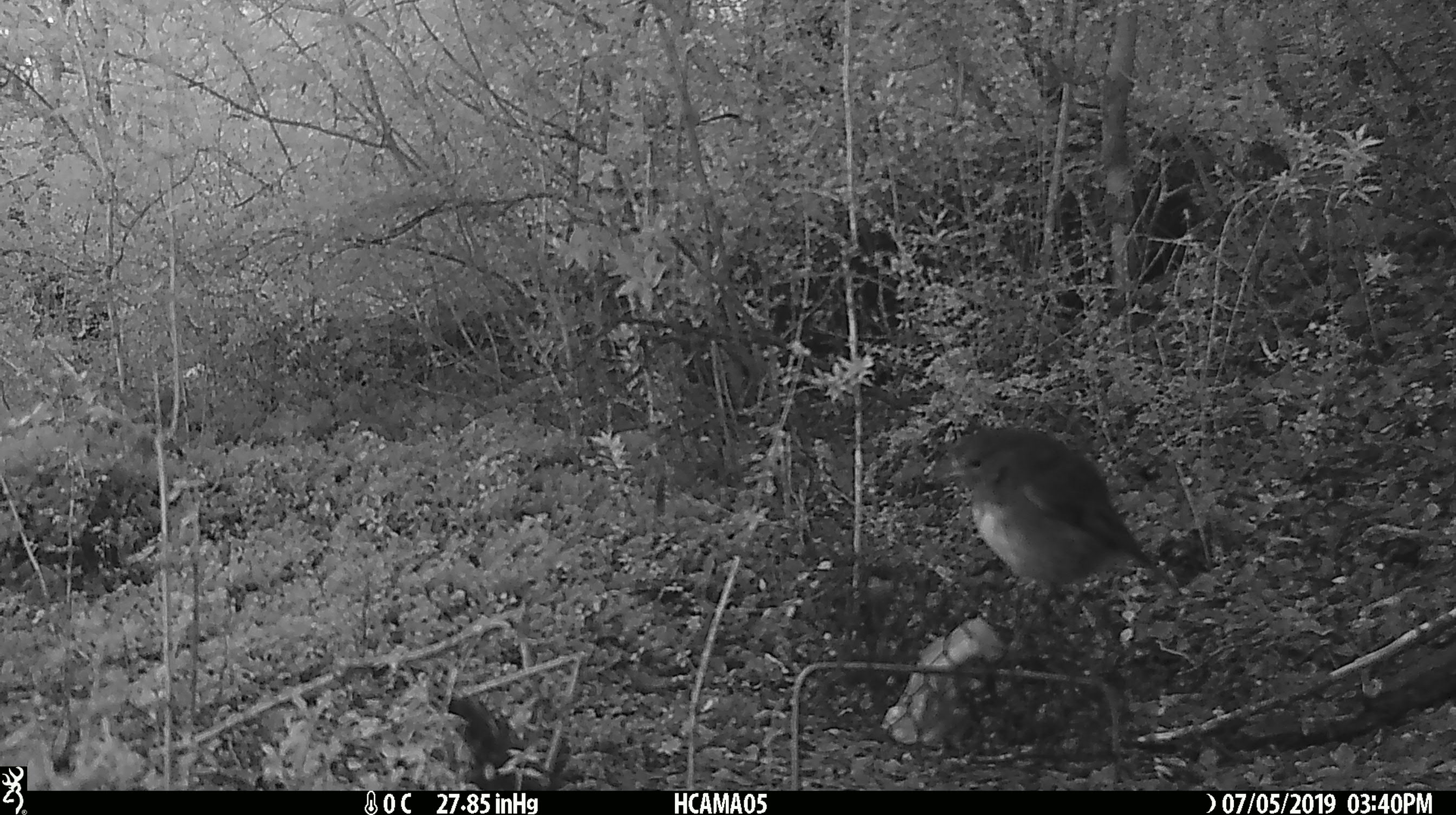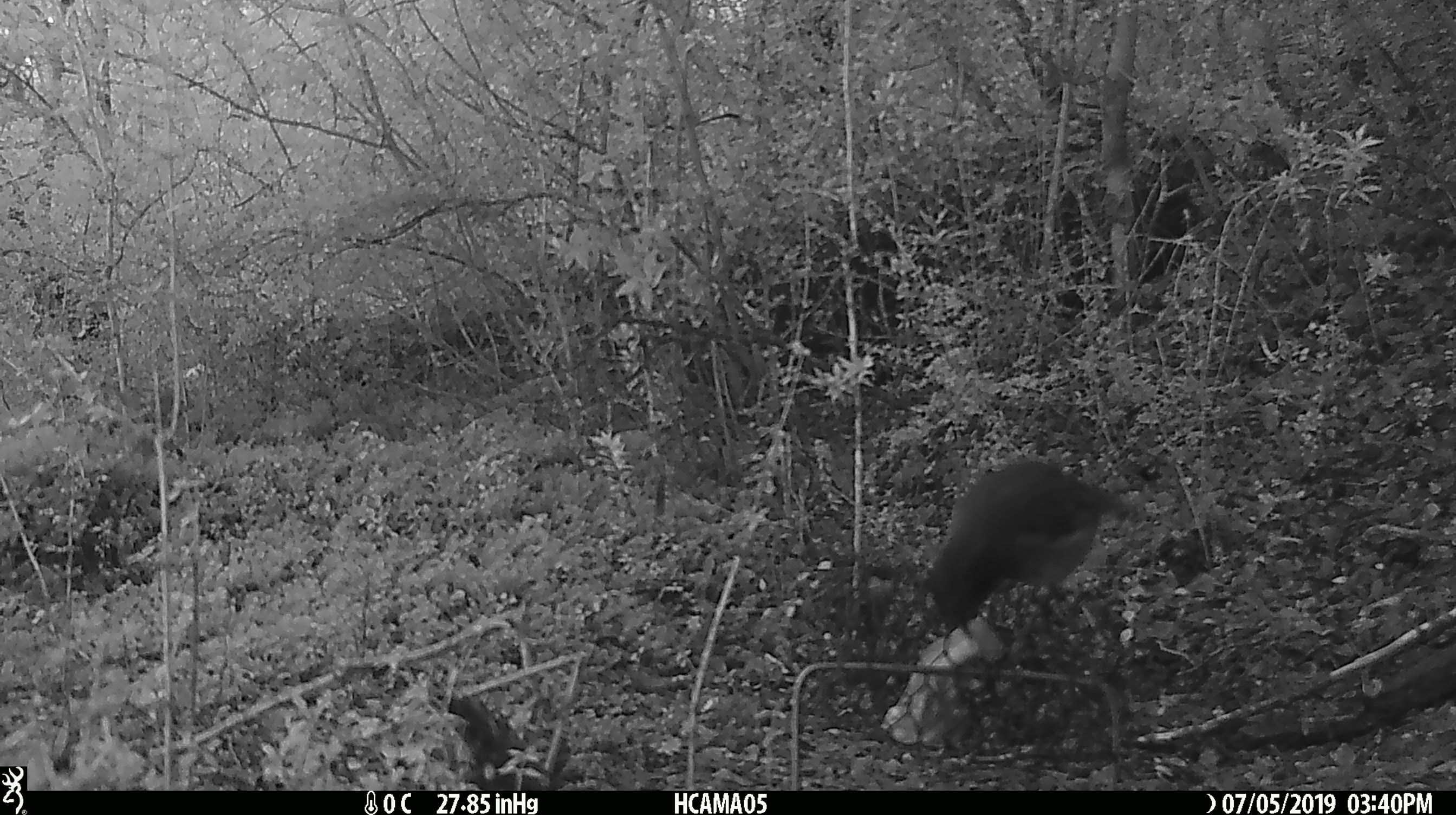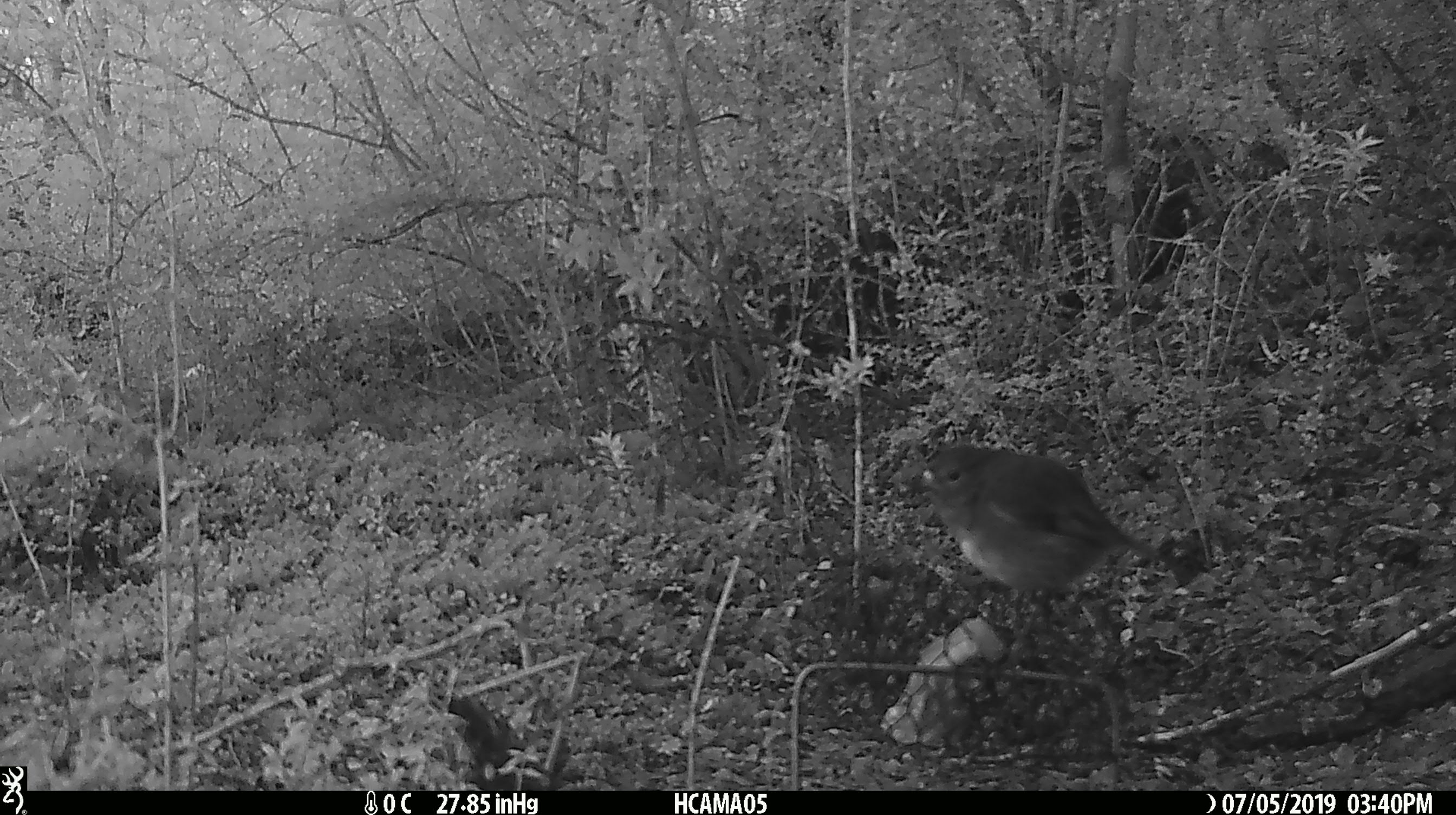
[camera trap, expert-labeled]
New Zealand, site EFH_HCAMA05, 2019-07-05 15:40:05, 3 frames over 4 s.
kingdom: Animalia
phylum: Chordata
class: Aves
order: Passeriformes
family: Petroicidae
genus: Petroica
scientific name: Petroica australis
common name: new zealand robin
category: robin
Robin (new zealand robin) (Petroica australis).